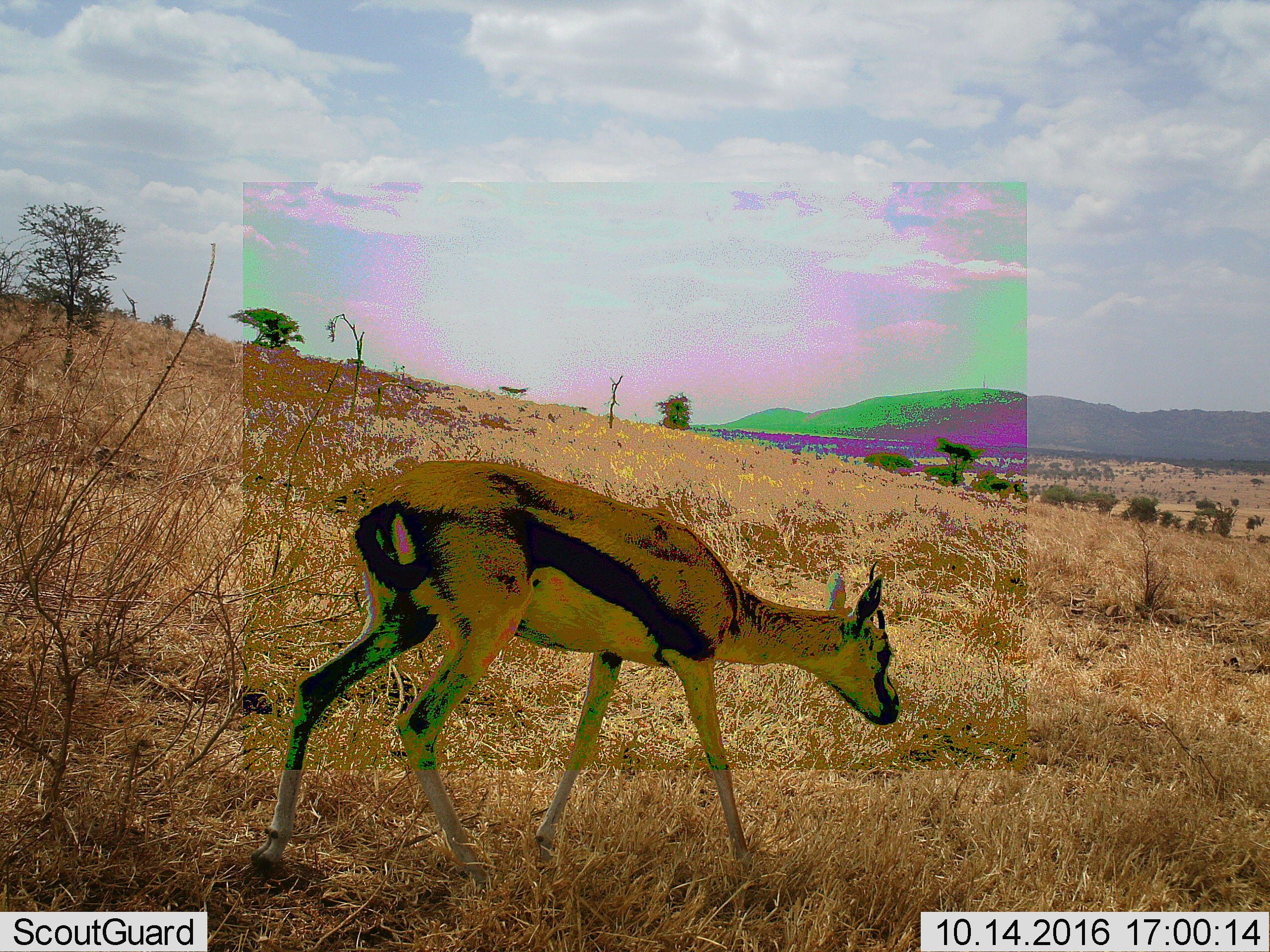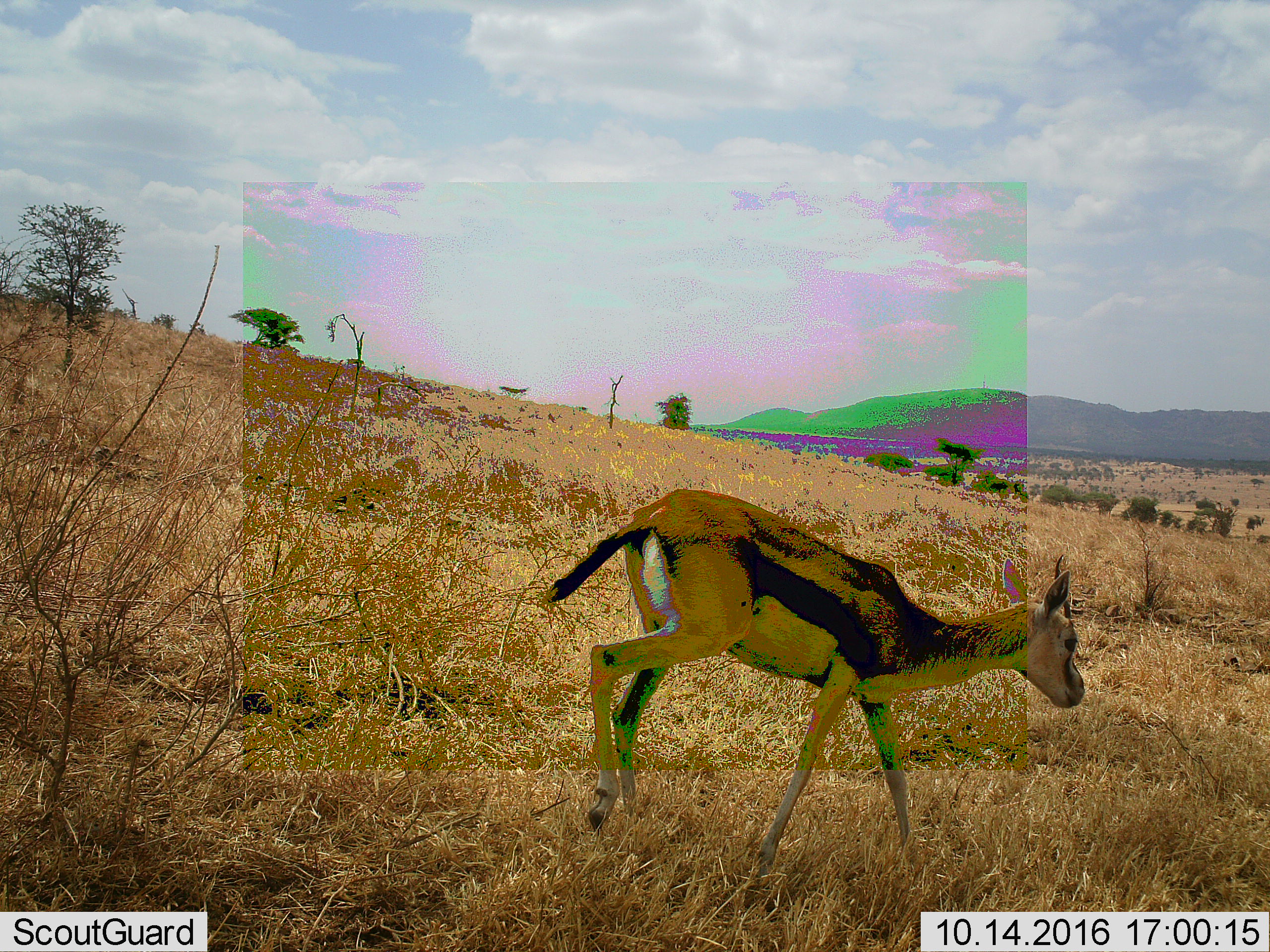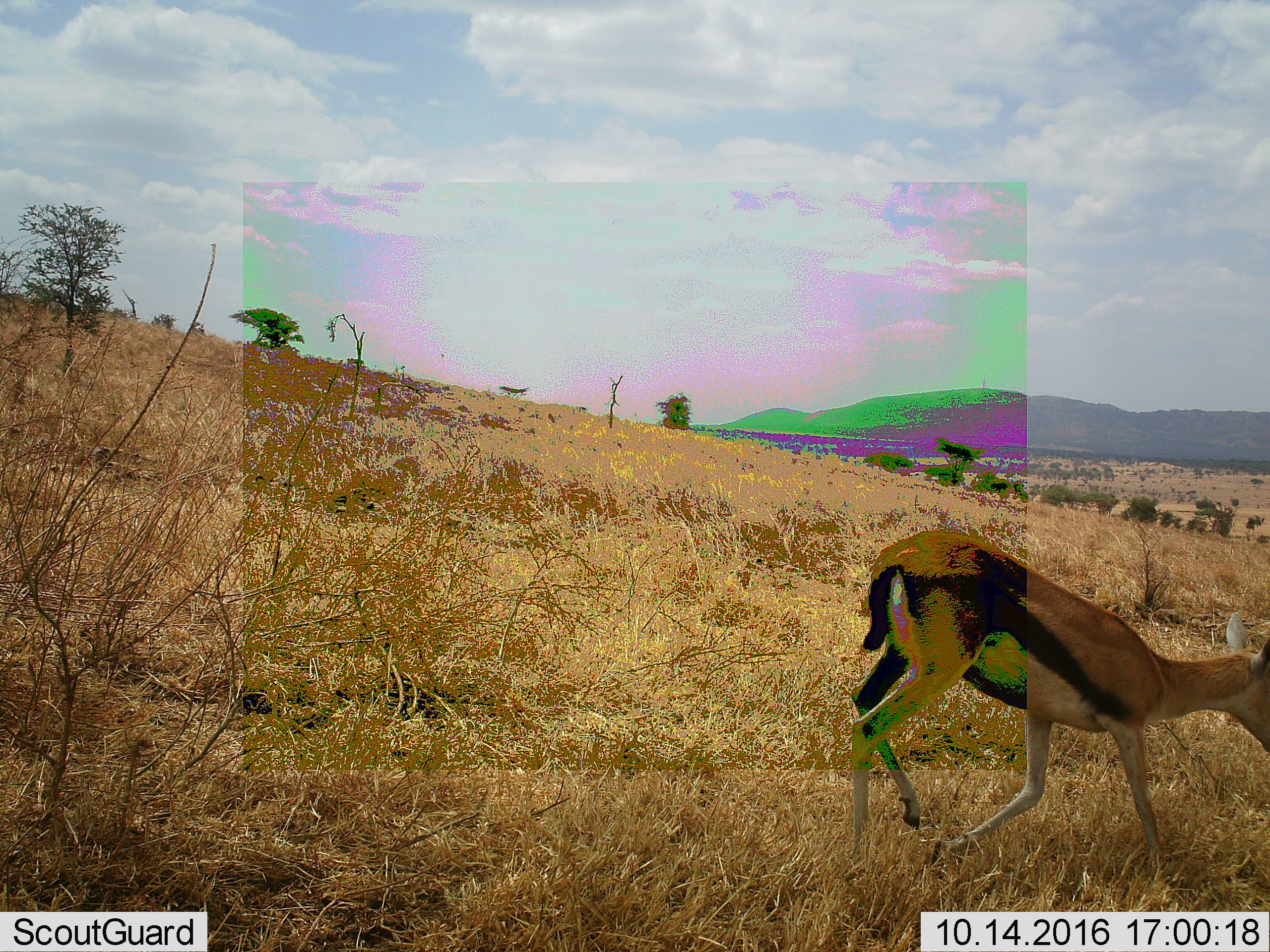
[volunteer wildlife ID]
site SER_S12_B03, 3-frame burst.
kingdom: Animalia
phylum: Chordata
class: Mammalia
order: Artiodactyla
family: Bovidae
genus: Eudorcas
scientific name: Eudorcas thomsonii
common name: thomson's gazelle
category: gazellethomsons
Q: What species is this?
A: Gazellethomsons (thomson's gazelle) (Eudorcas thomsonii).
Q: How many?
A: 1.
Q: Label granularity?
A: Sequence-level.